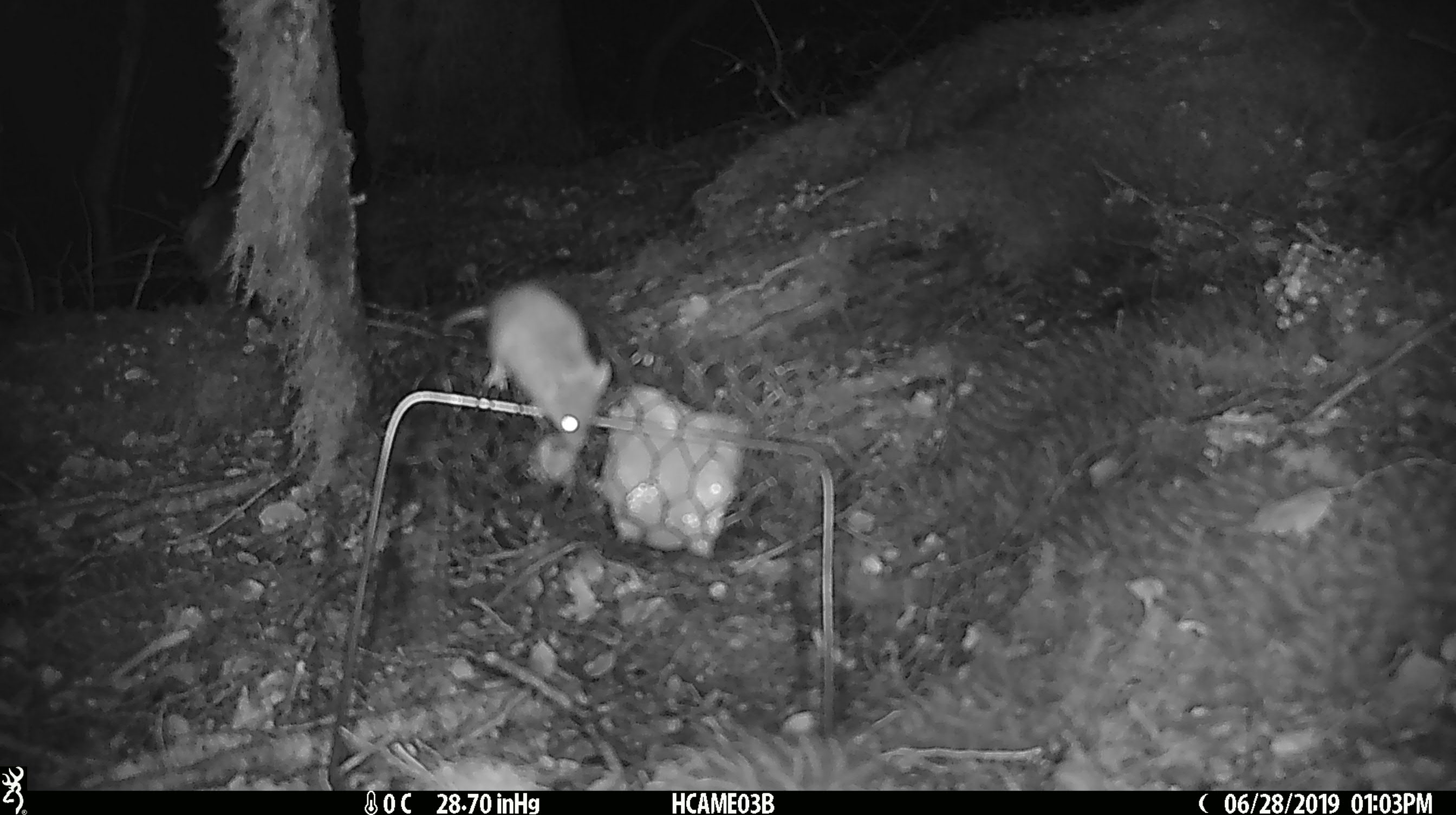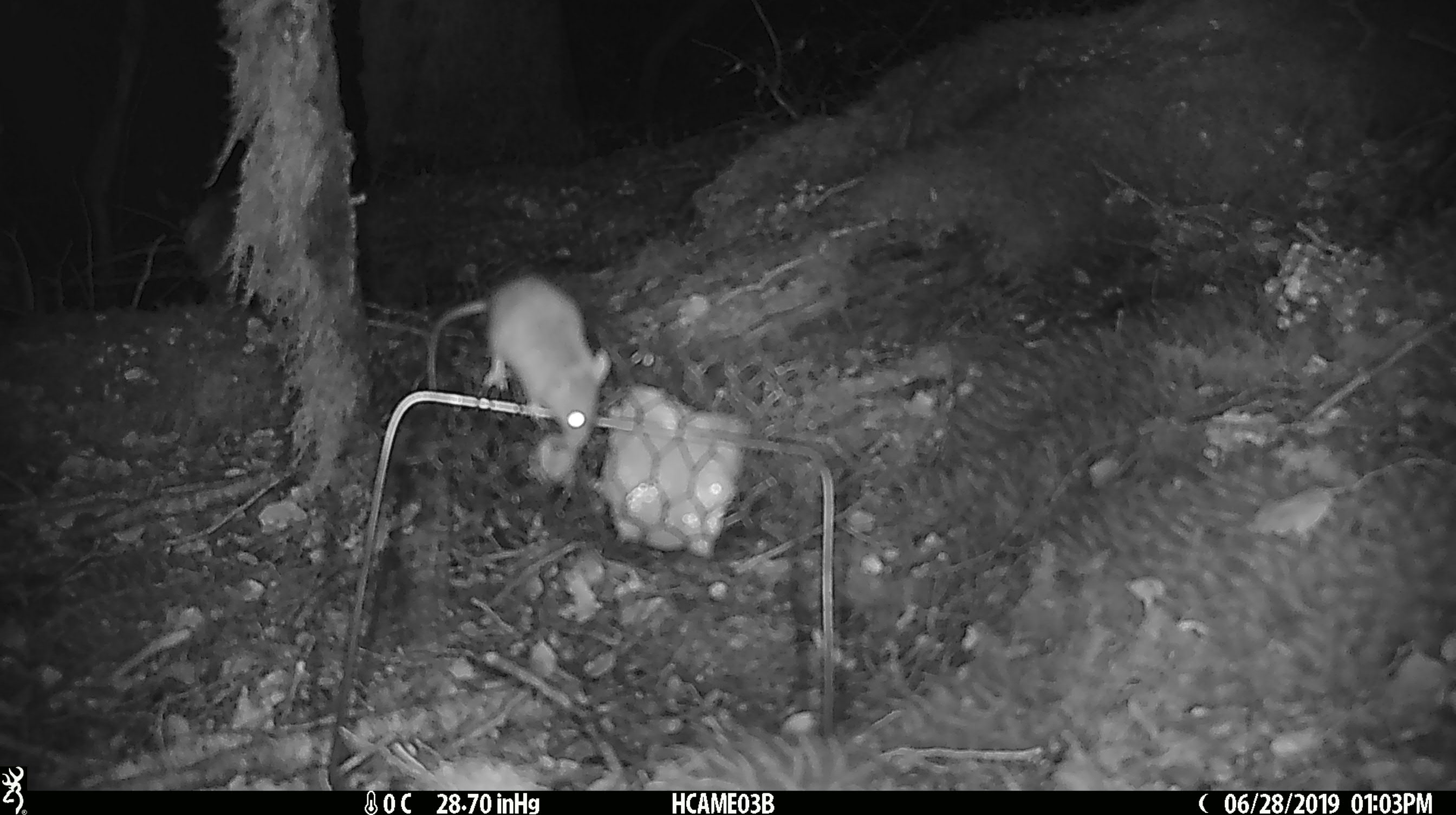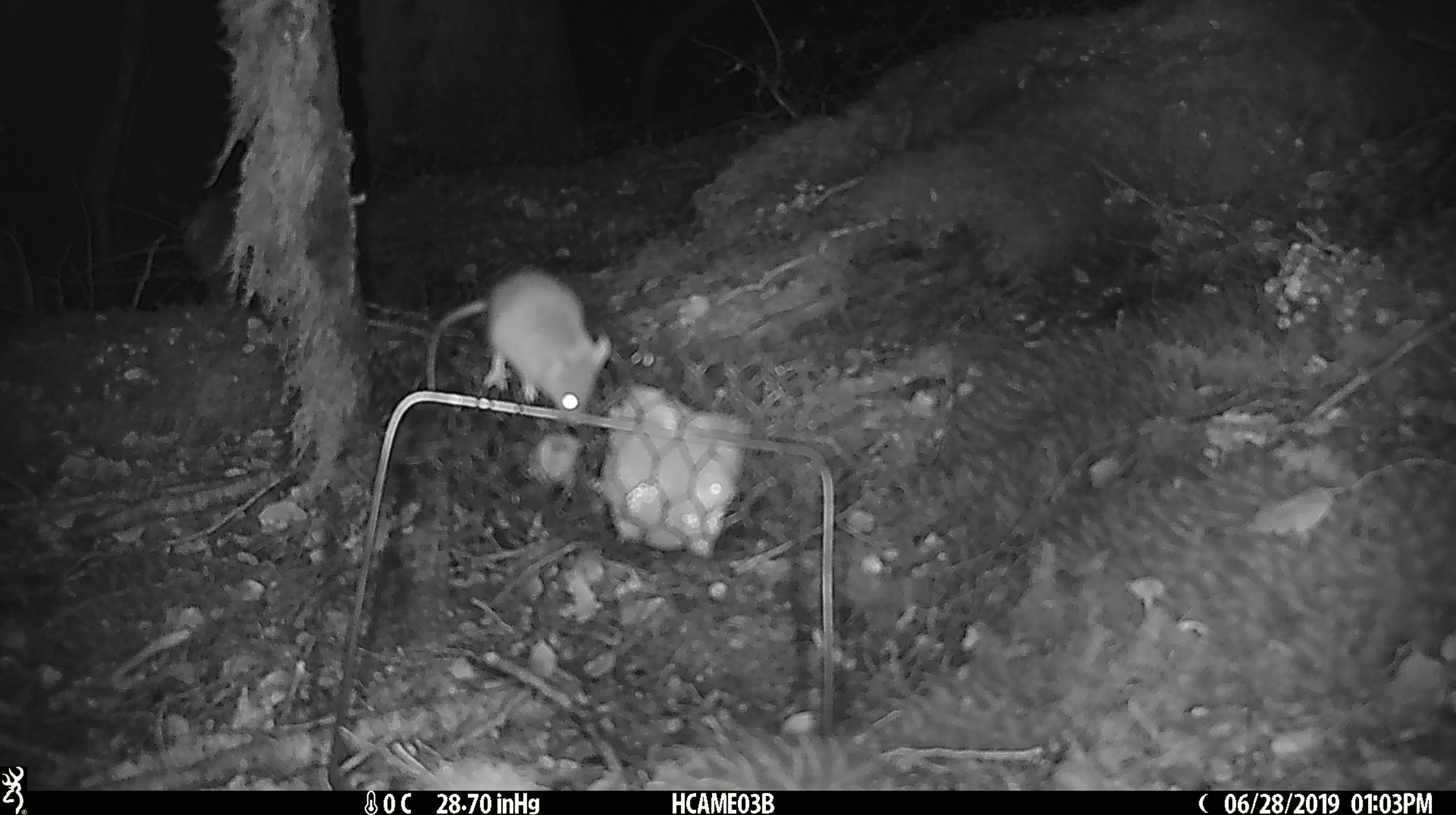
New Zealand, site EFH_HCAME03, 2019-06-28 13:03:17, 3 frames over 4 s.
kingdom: Animalia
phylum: Chordata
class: Mammalia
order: Rodentia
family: Muridae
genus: Mus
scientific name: Mus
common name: mouse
Mouse (Mus).